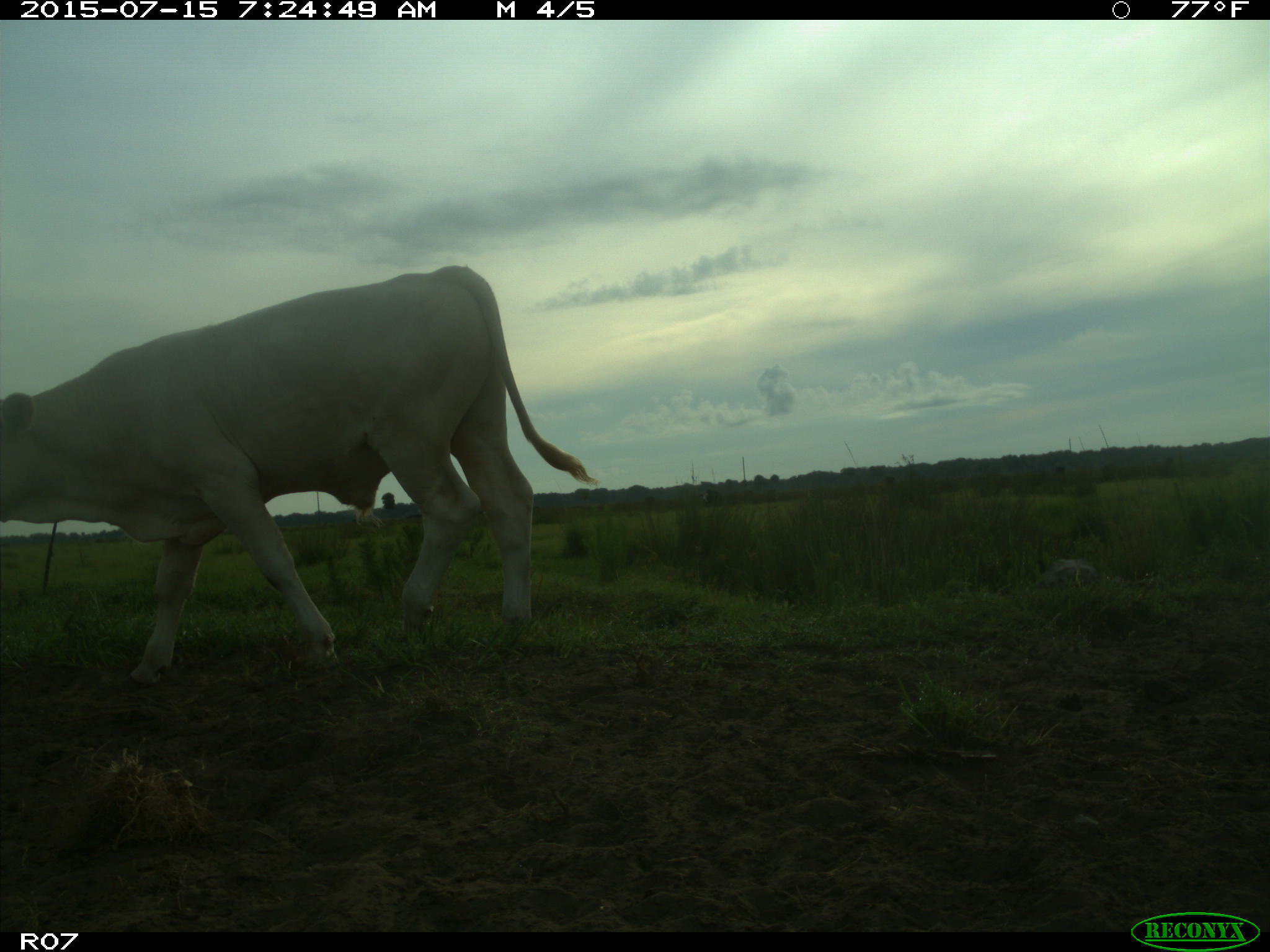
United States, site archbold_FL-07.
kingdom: Animalia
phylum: Chordata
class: Mammalia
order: Artiodactyla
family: Bovidae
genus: Bos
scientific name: Bos taurus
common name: domestic cow